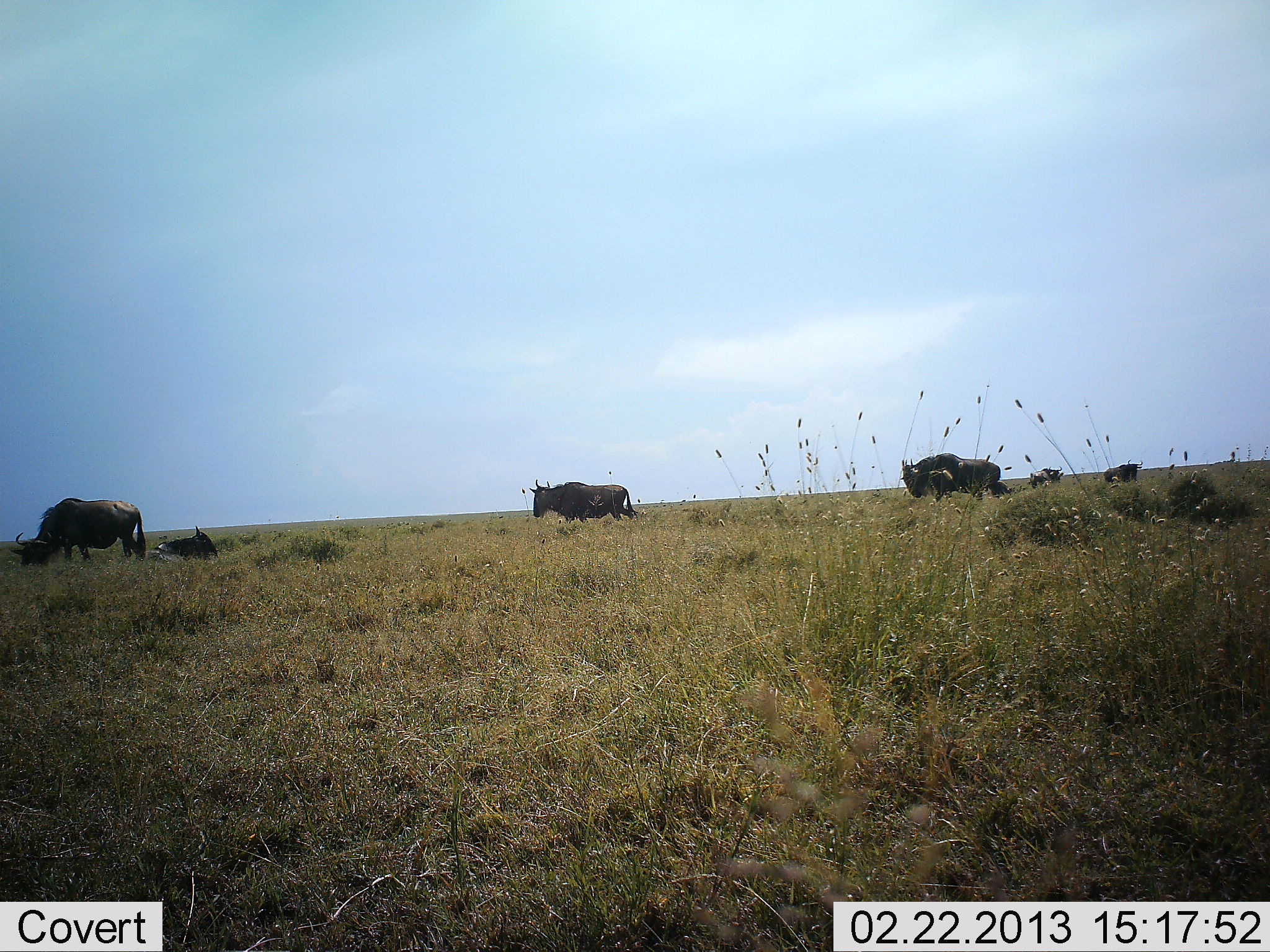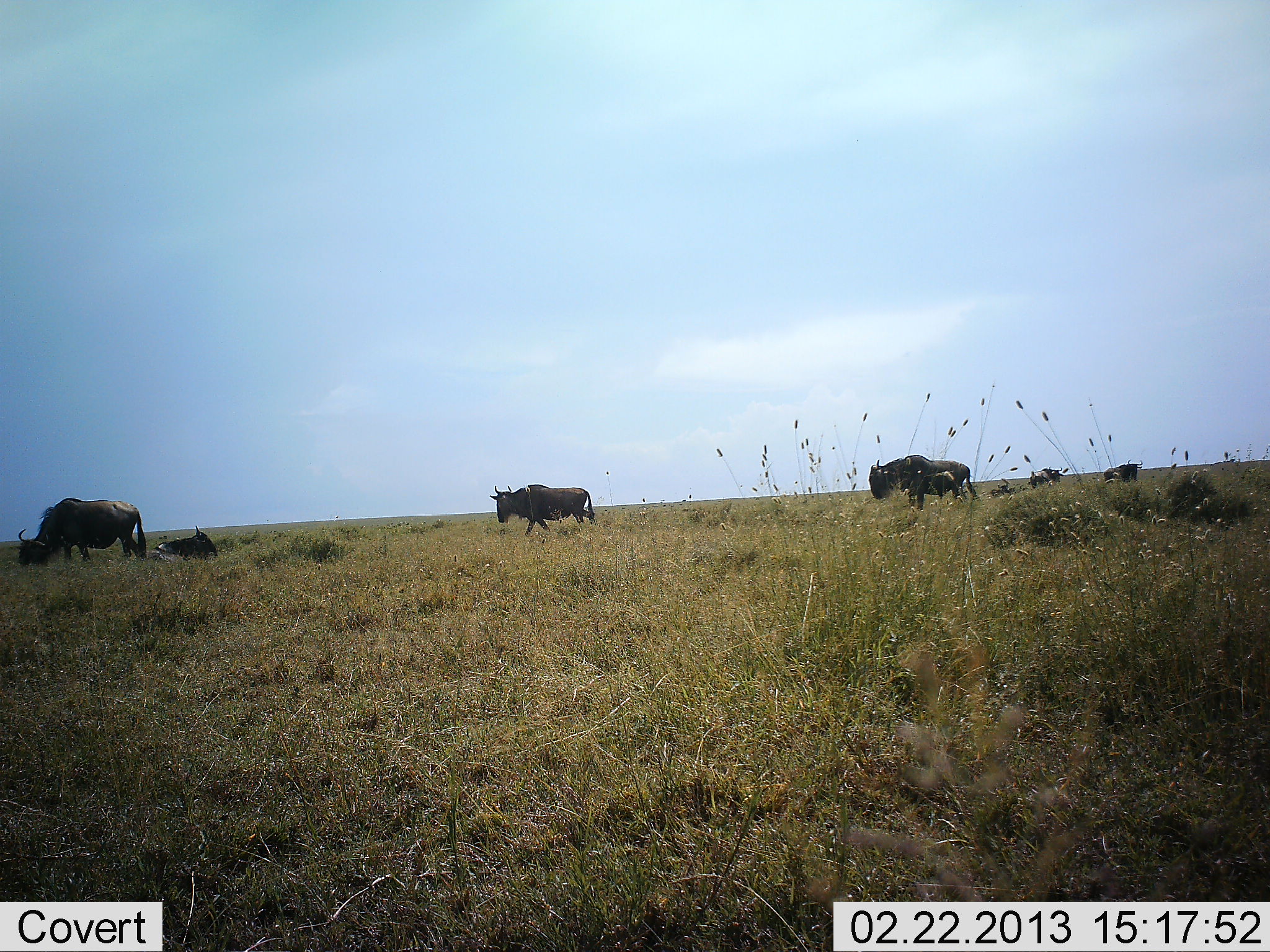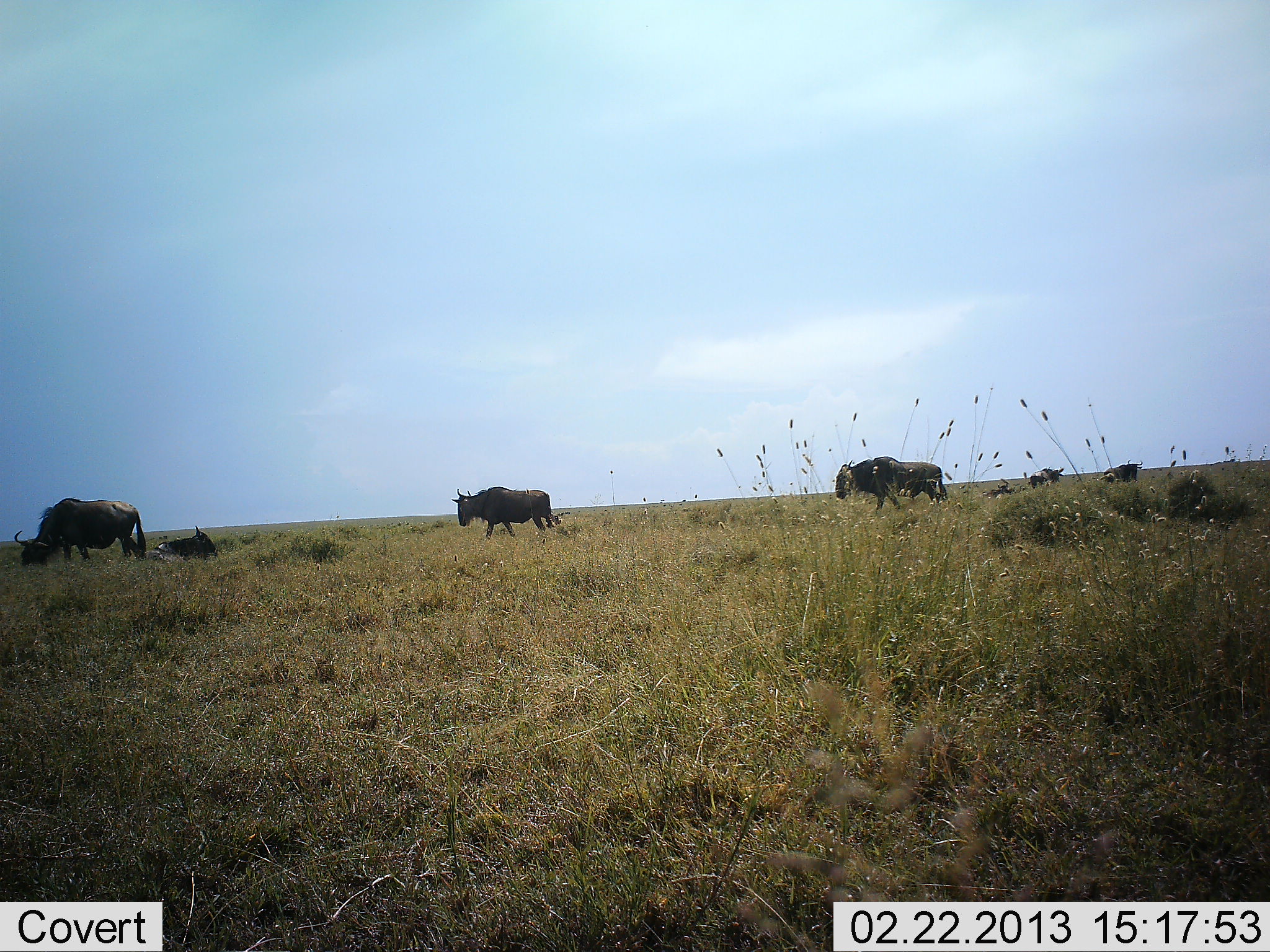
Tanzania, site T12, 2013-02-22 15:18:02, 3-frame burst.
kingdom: Animalia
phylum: Chordata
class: Mammalia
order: Artiodactyla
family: Bovidae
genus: Connochaetes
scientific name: Connochaetes taurinus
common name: blue wildebeest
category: wildebeest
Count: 6.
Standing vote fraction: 47%.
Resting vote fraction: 60%.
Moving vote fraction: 87%.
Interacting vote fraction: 7%.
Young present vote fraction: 7%.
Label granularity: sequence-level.